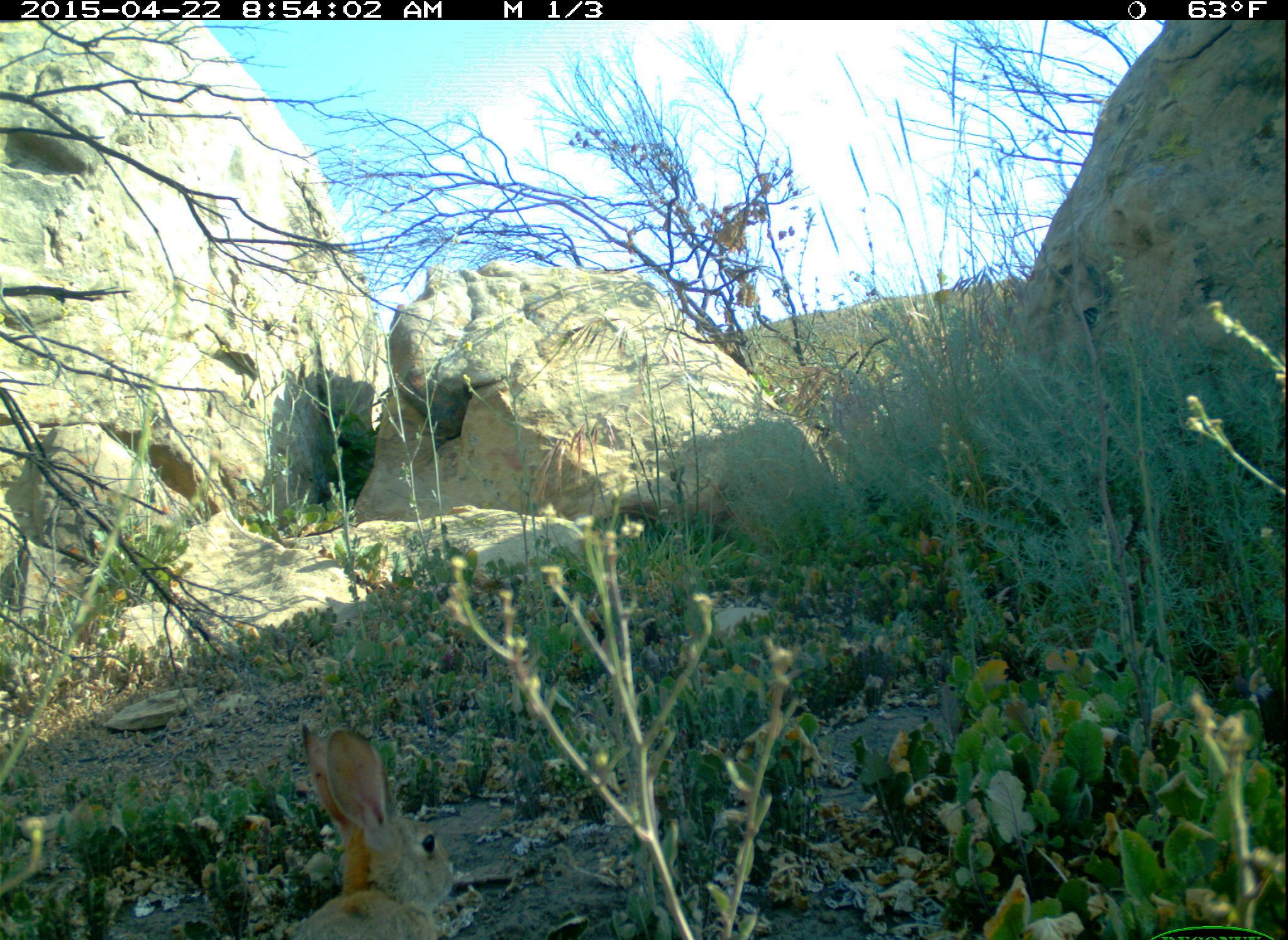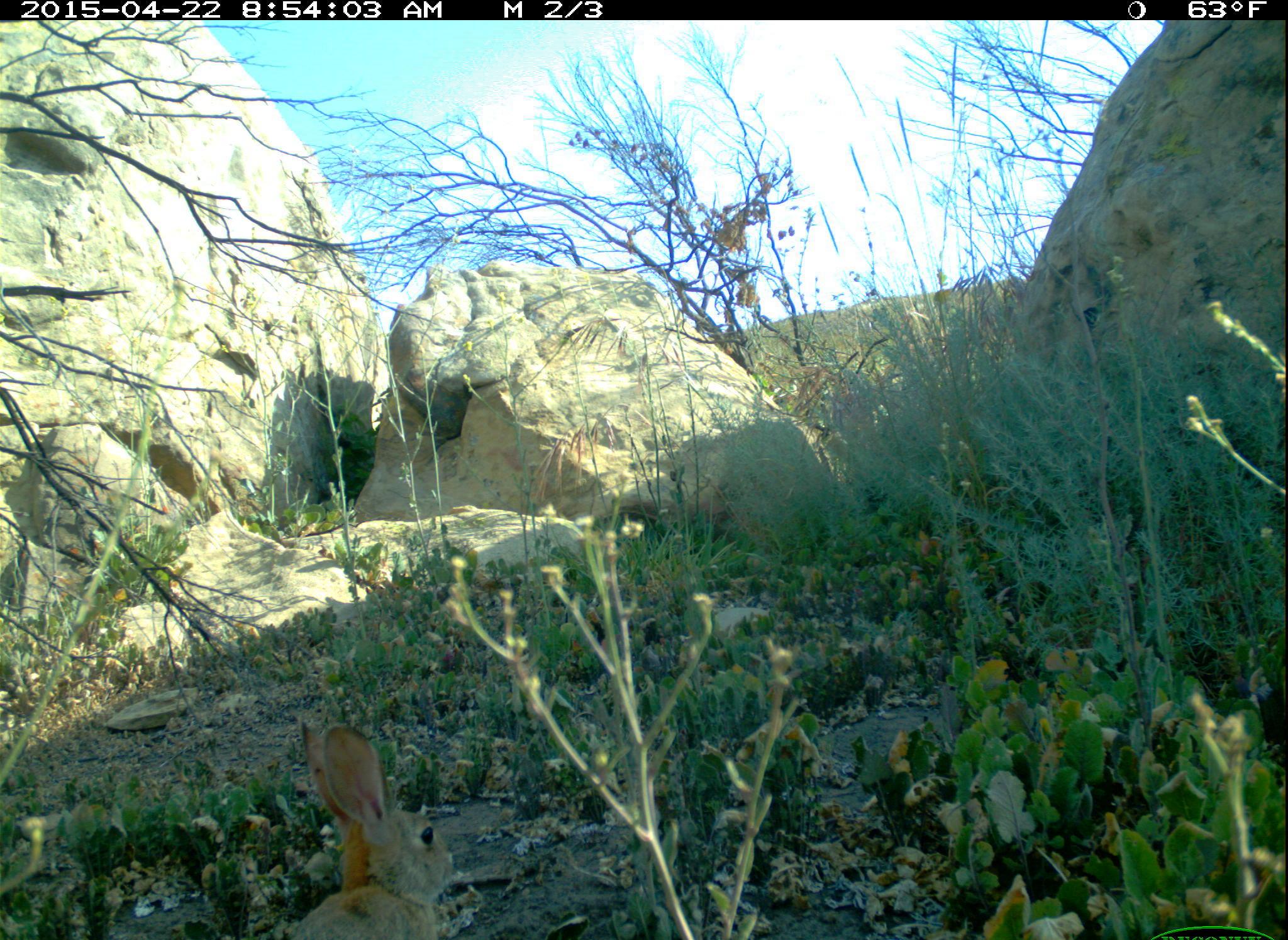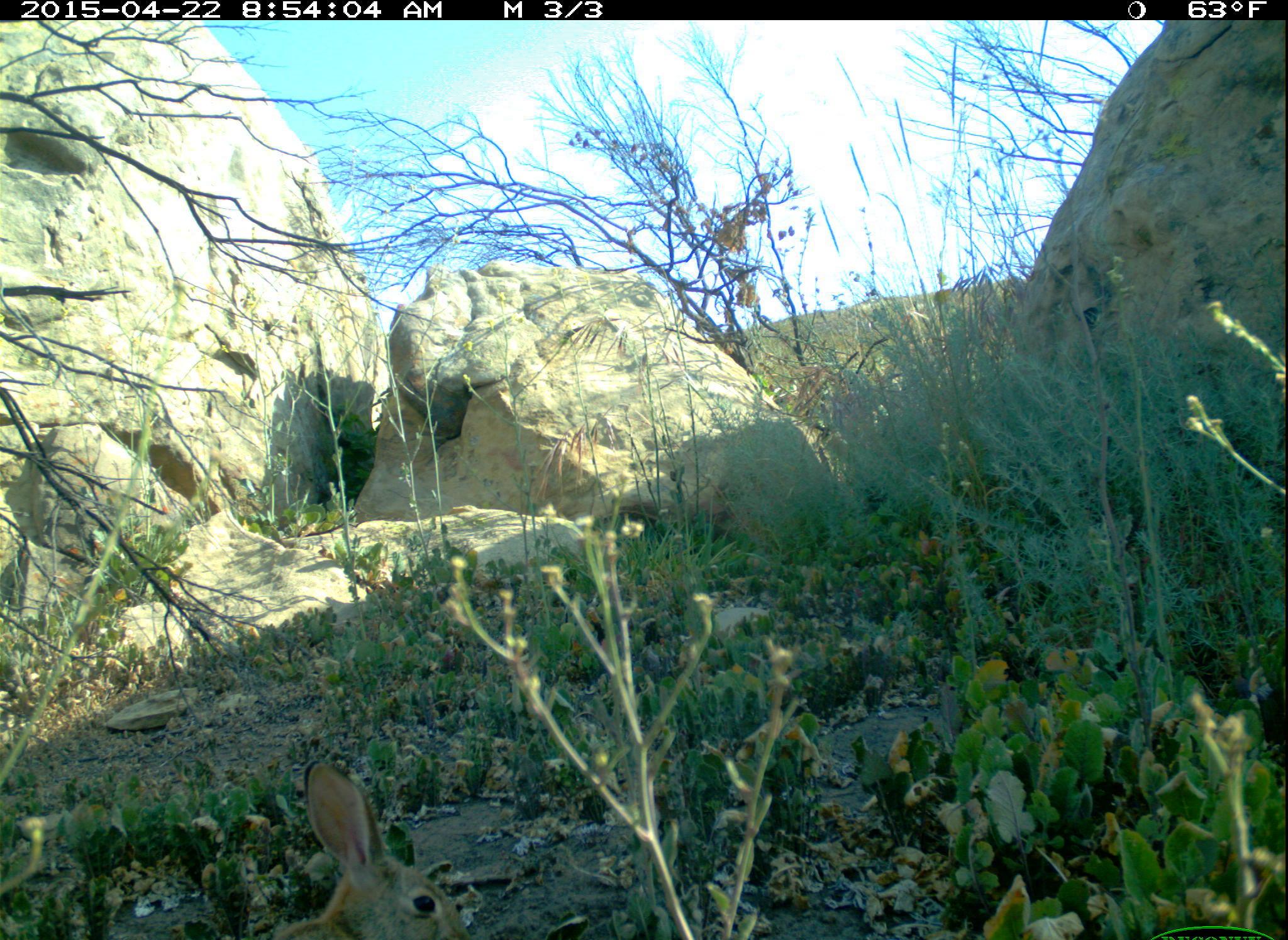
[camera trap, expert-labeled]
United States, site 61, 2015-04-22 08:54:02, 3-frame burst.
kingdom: Animalia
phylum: Chordata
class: Mammalia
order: Lagomorpha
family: Leporidae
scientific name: Leporidae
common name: rabbits and hares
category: rabbit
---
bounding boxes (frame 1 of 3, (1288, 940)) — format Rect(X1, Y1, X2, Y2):
rabbit: Rect(264, 710, 472, 937)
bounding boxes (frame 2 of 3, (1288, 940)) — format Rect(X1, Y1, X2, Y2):
rabbit: Rect(282, 696, 494, 933)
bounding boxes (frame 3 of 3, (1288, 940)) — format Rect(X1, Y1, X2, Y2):
rabbit: Rect(259, 752, 485, 940)